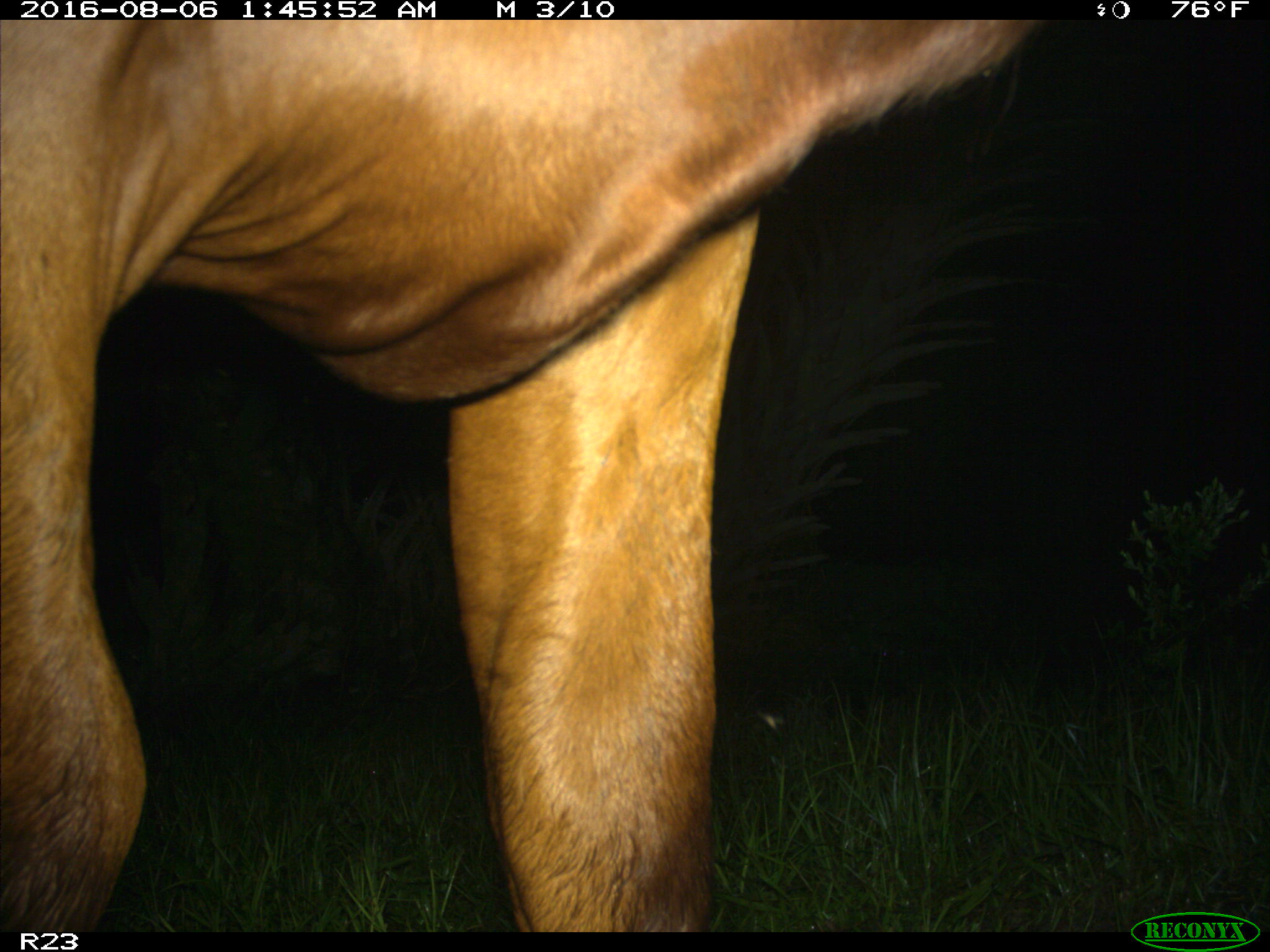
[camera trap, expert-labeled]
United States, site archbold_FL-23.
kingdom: Animalia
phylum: Chordata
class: Mammalia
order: Artiodactyla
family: Bovidae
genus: Bos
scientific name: Bos taurus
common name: domestic cow